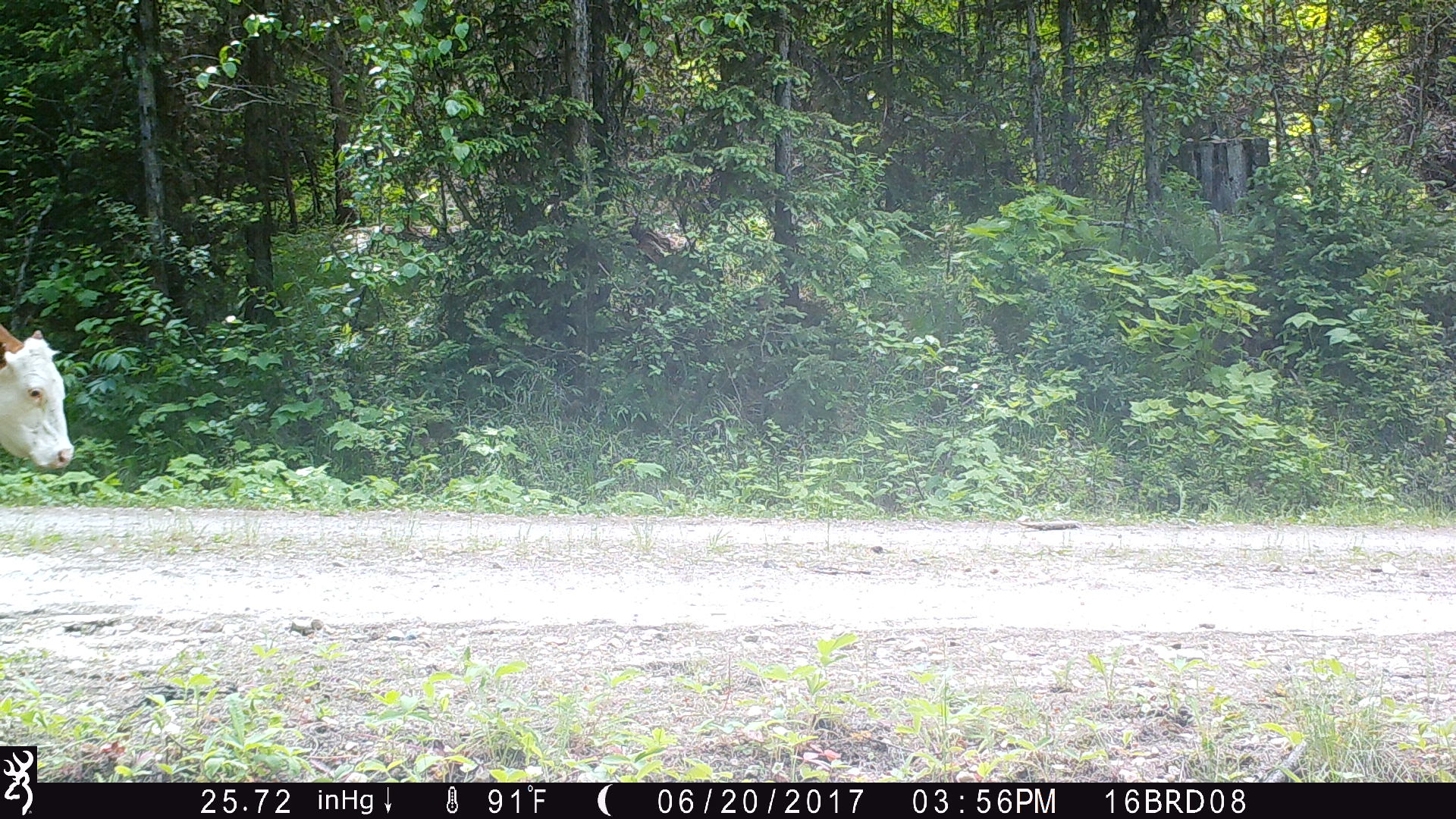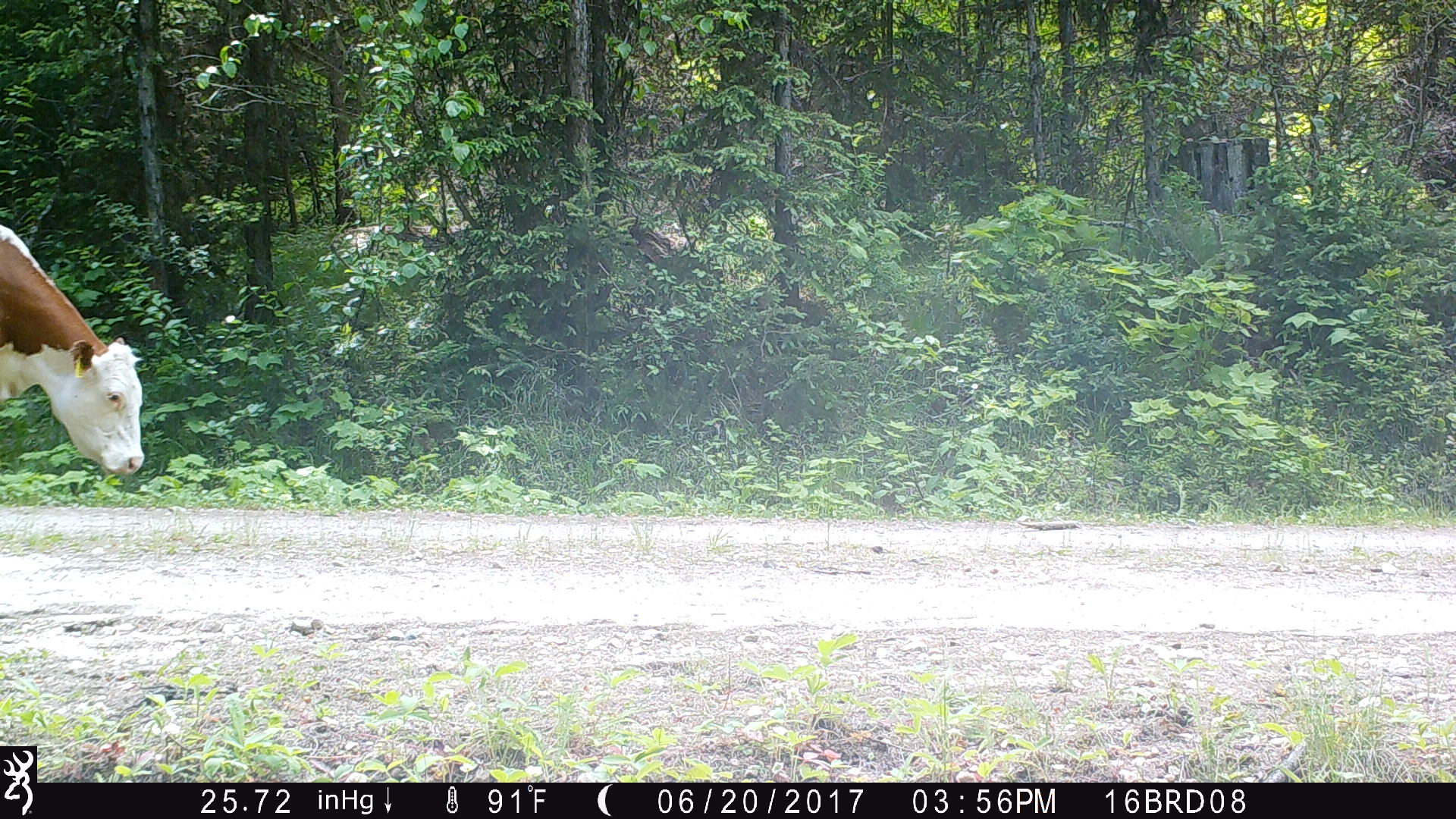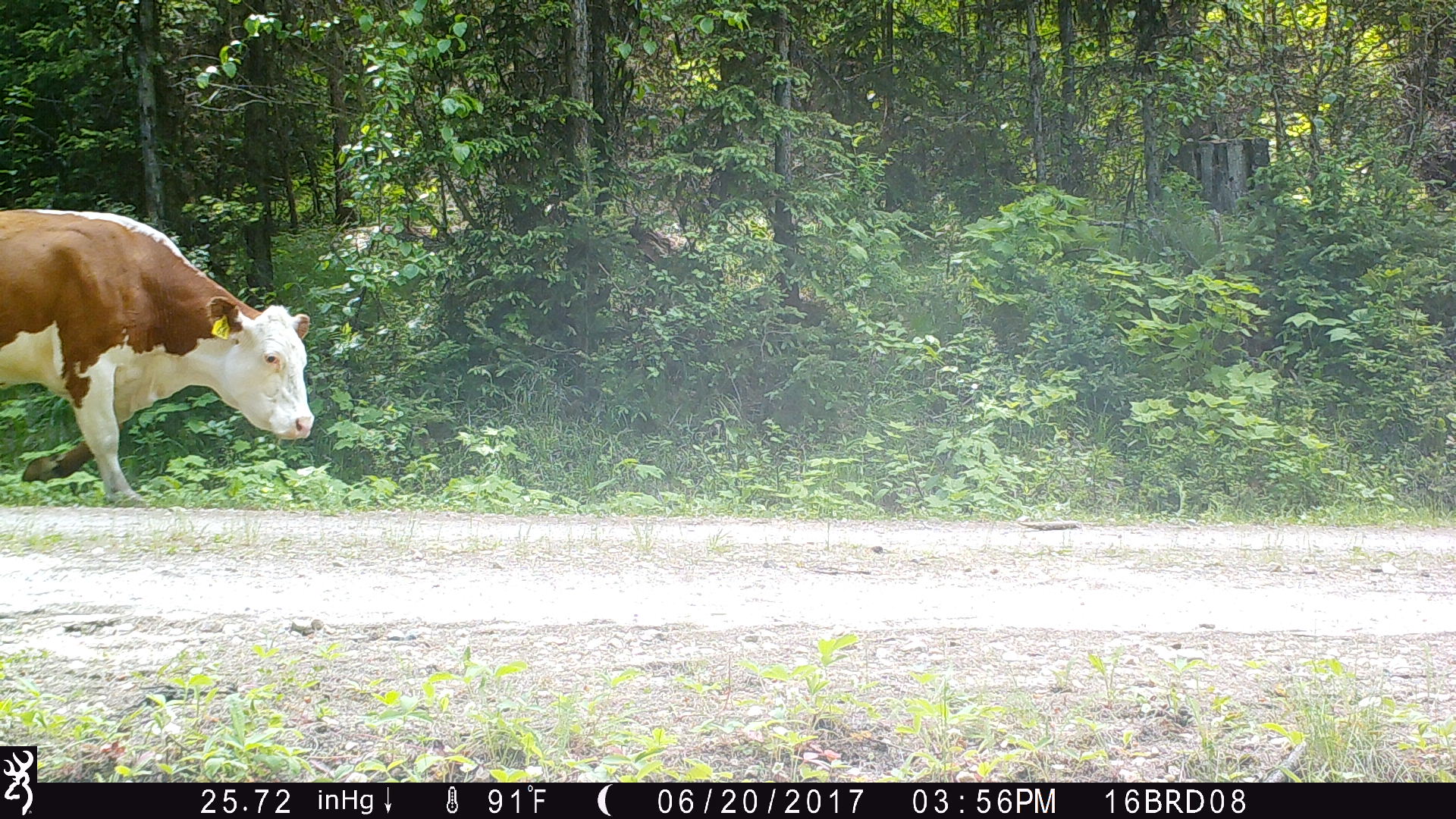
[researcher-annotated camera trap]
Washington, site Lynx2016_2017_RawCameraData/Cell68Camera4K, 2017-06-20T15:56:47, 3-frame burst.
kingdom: Animalia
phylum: Chordata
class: Mammalia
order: Artiodactyla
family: Bovidae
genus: Bos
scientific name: Bos taurus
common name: domestic cattle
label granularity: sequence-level